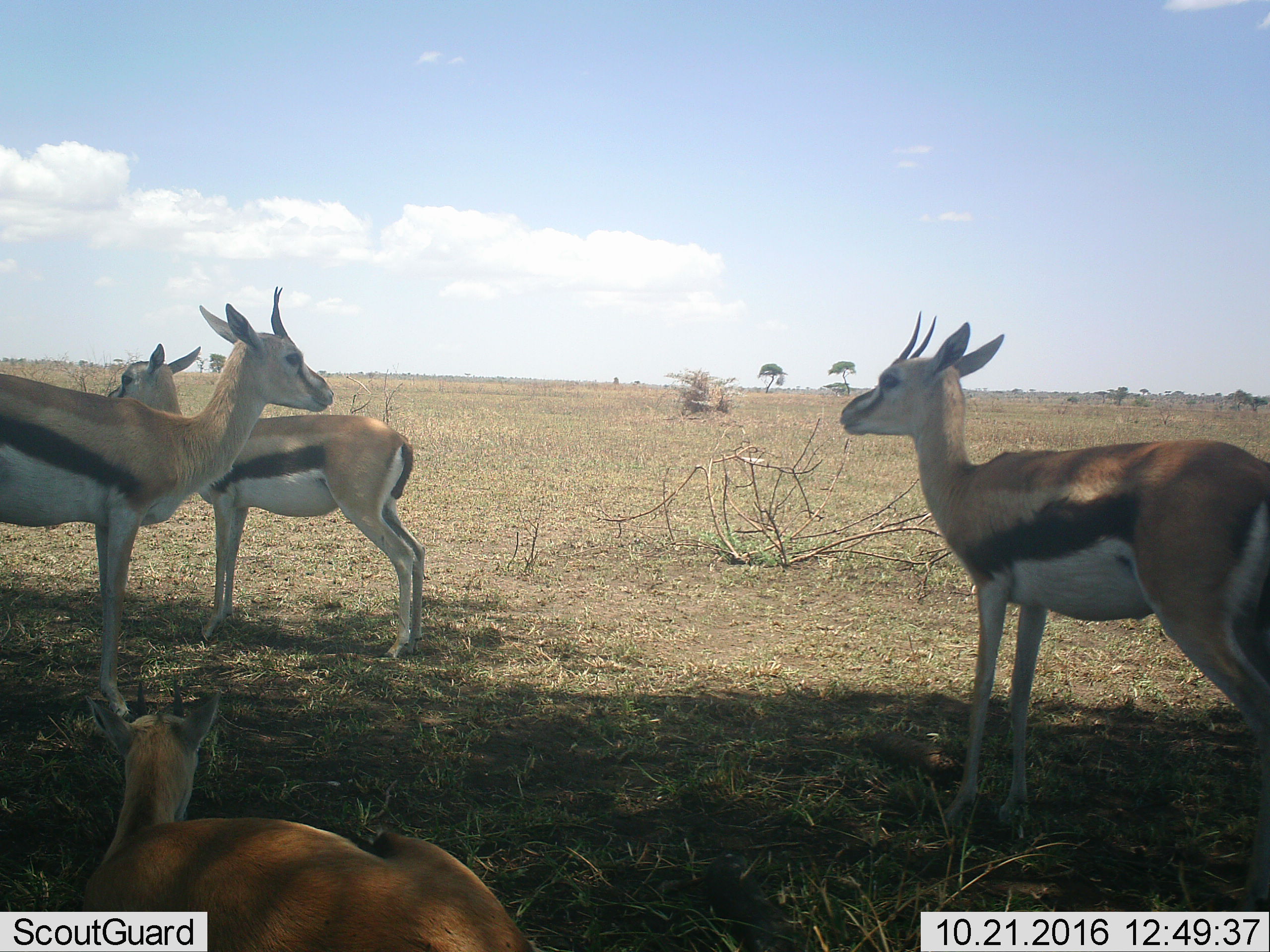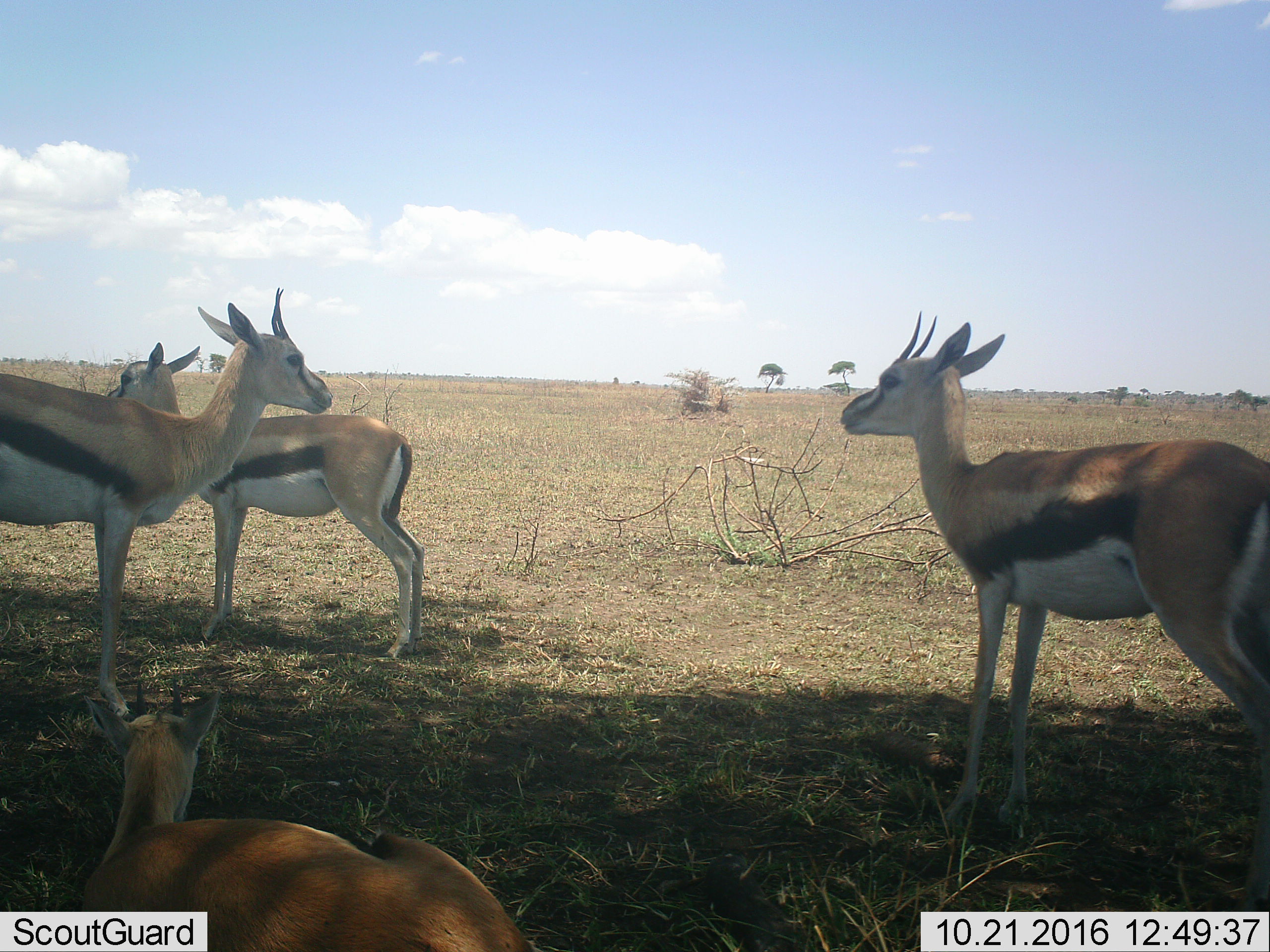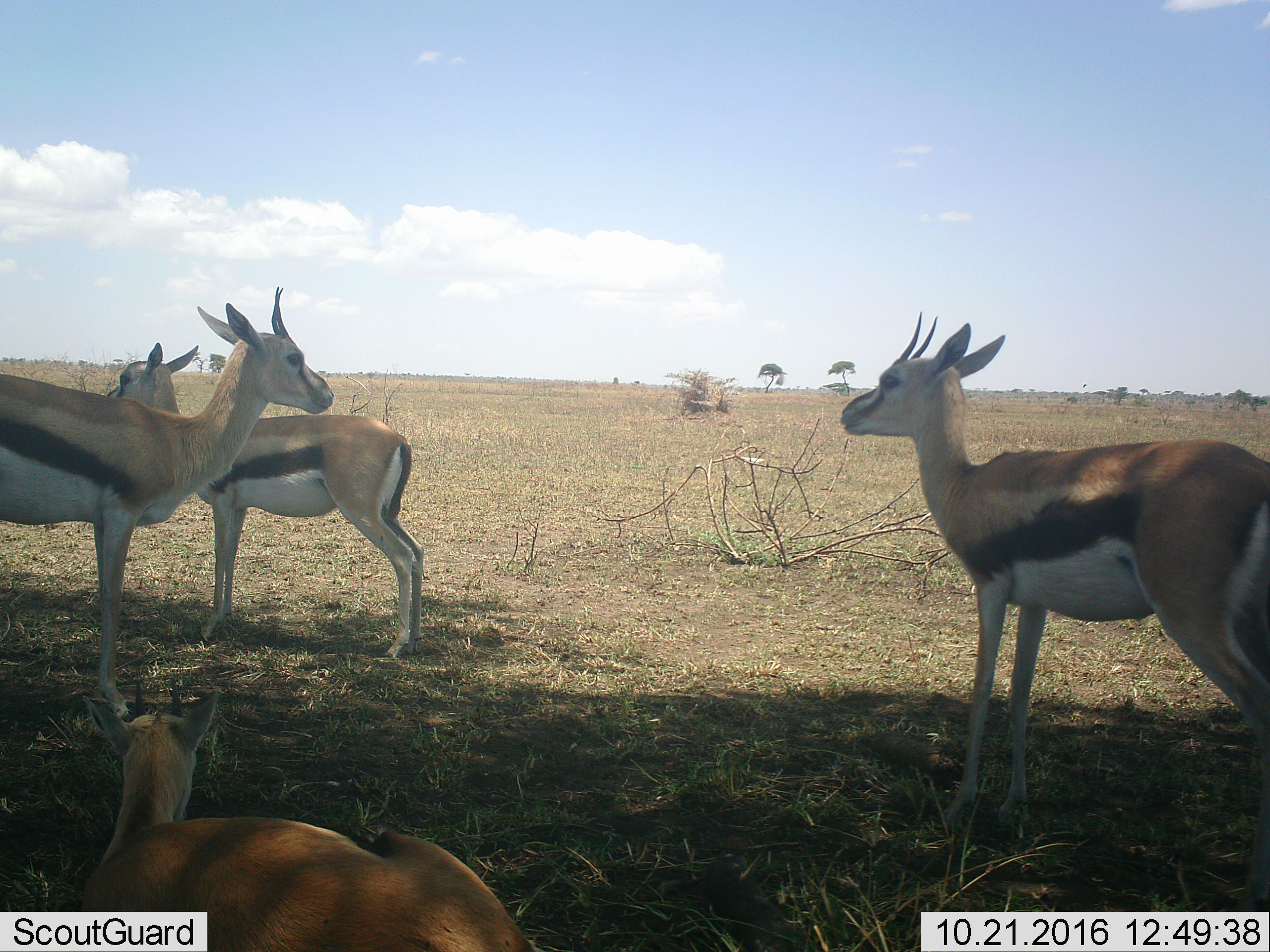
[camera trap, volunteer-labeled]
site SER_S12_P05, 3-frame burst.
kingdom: Animalia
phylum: Chordata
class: Mammalia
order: Artiodactyla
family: Bovidae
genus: Eudorcas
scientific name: Eudorcas thomsonii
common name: thomson's gazelle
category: gazellethomsons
Gazellethomsons (thomson's gazelle) (Eudorcas thomsonii), count 4. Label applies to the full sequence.